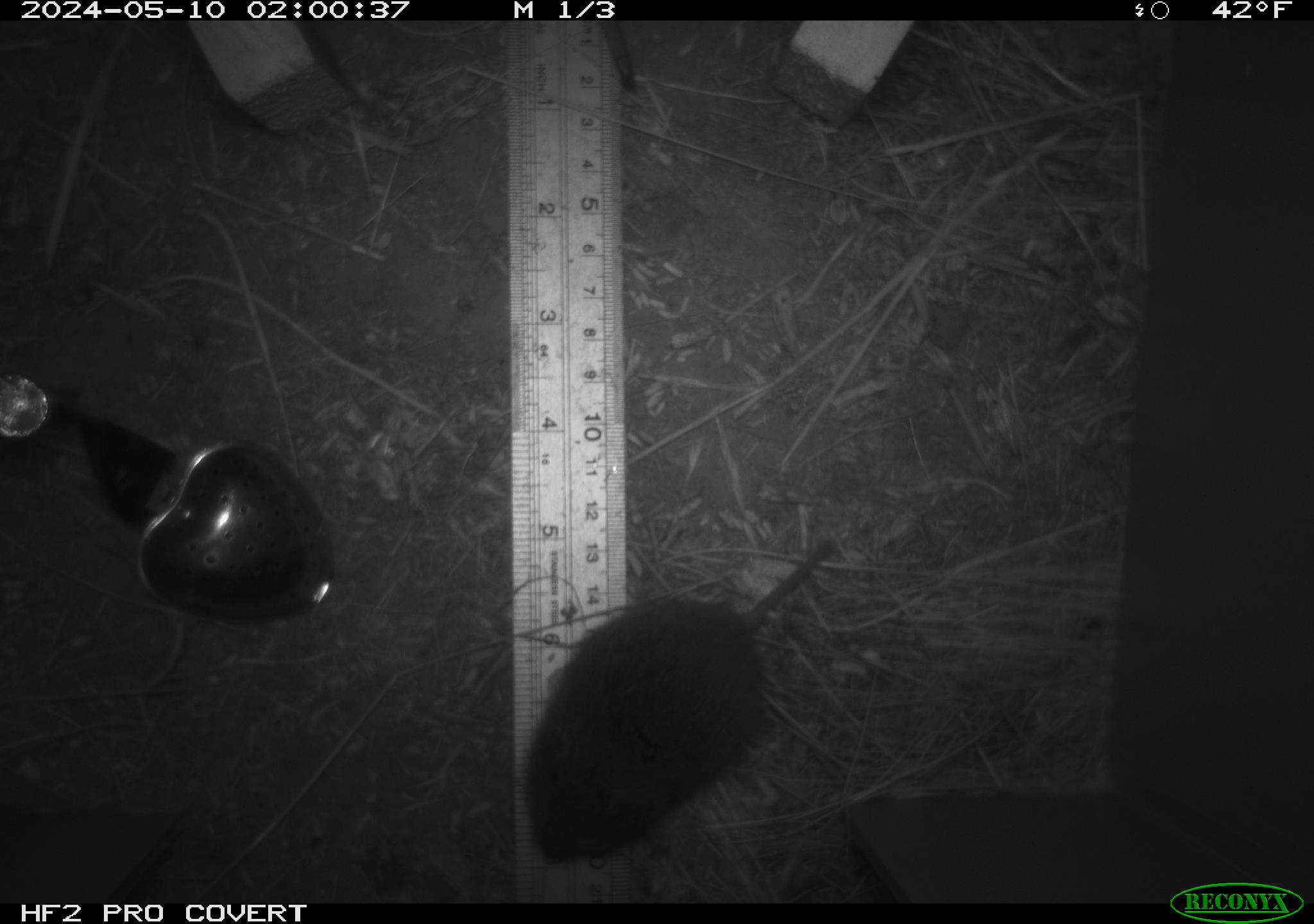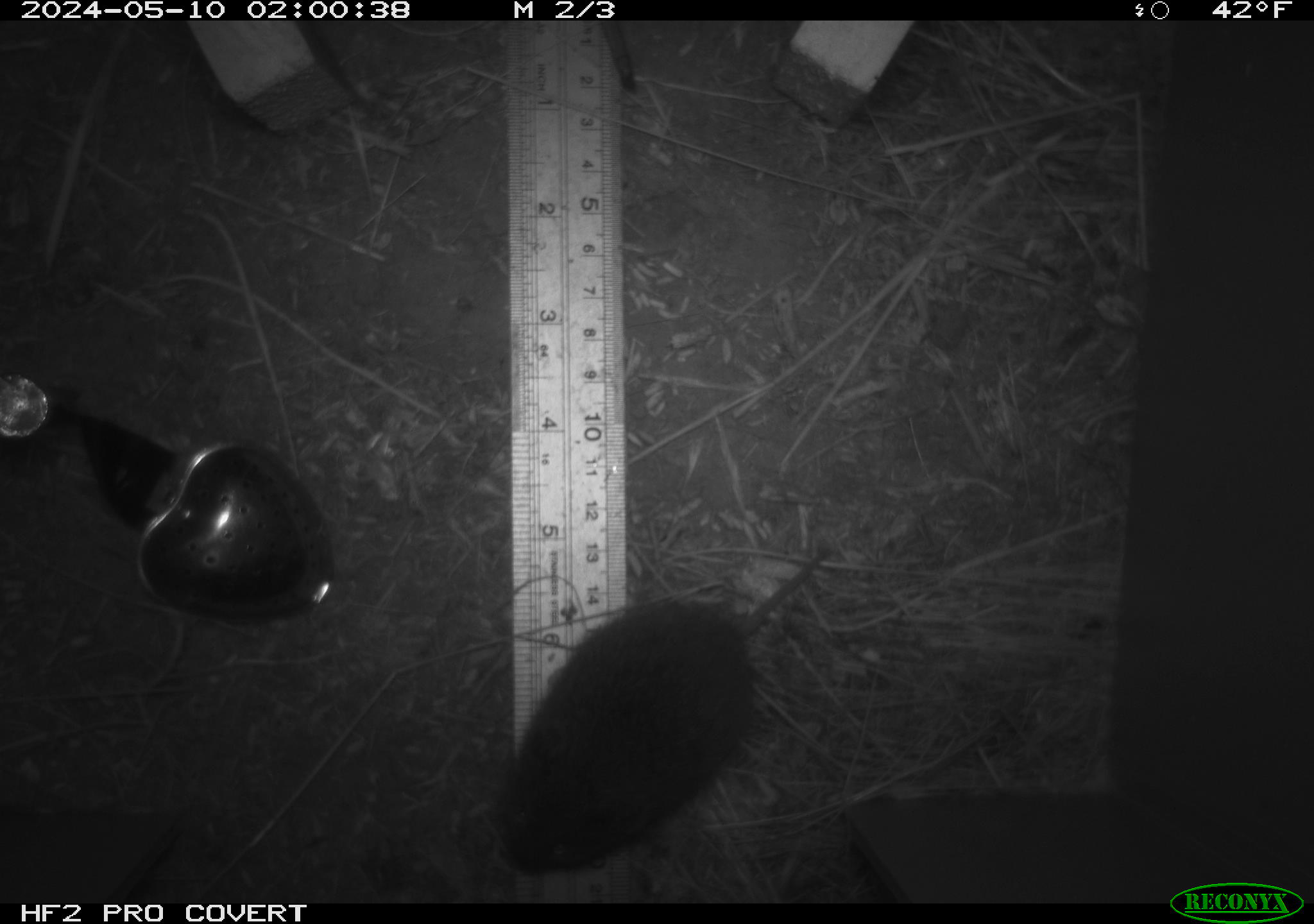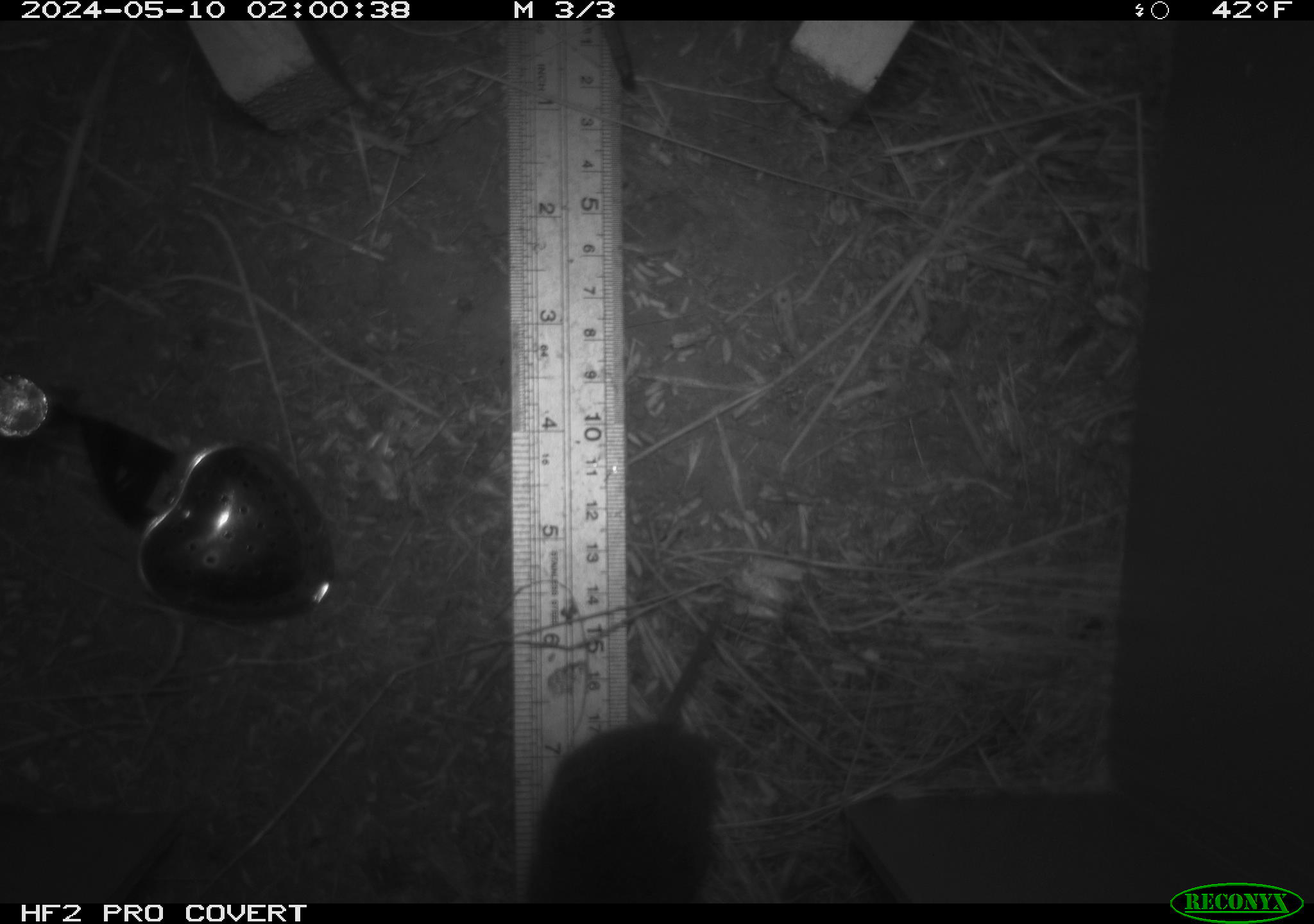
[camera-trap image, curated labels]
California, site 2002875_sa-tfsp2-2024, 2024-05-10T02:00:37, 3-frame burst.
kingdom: Animalia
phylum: Chordata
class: Mammalia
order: Rodentia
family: Cricetidae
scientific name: Arvicolinae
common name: voles, lemmings, and muskrats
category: arvicolinae subfamily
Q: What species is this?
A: Arvicolinae subfamily (voles, lemmings, and muskrats) (Arvicolinae).